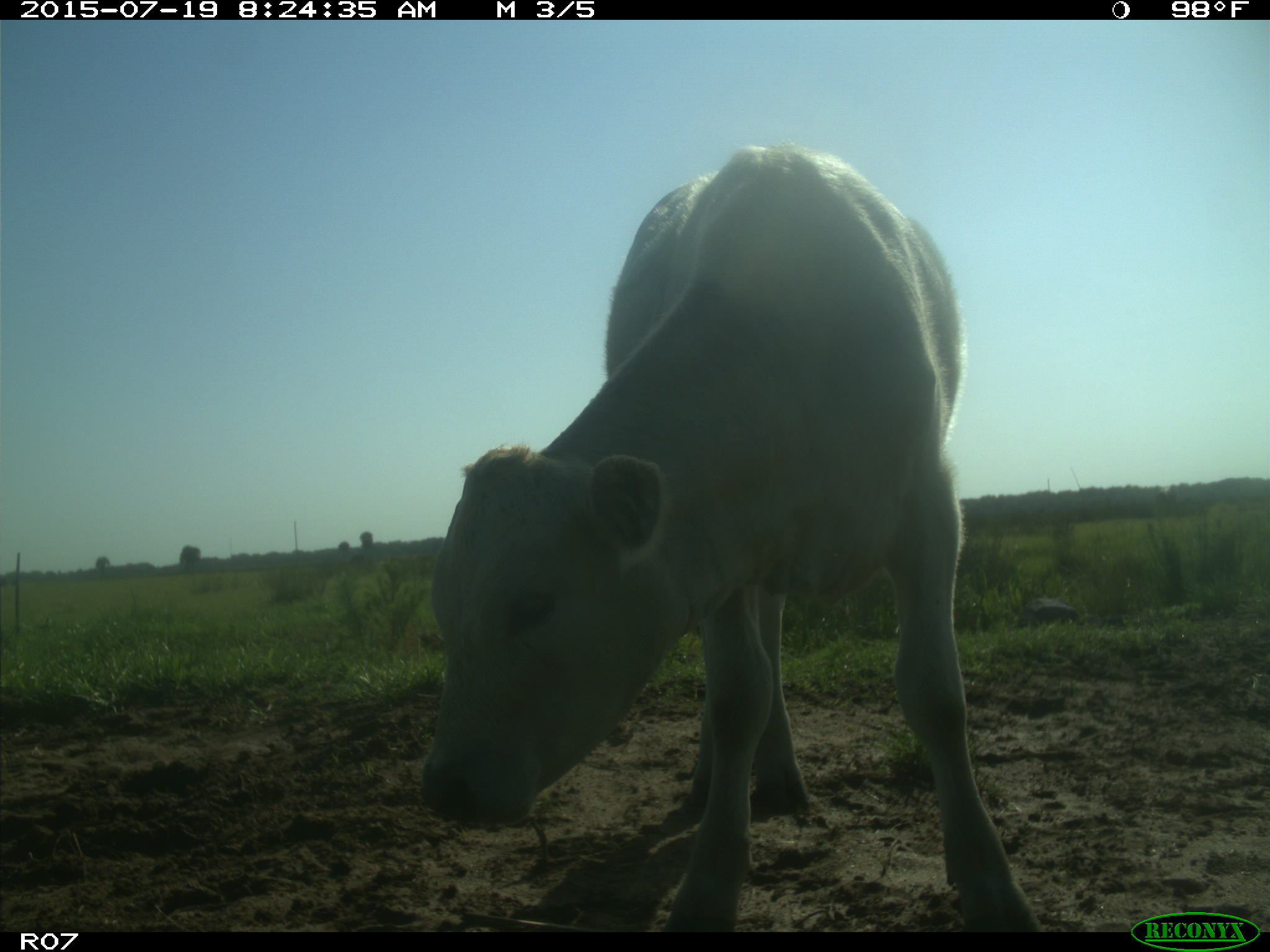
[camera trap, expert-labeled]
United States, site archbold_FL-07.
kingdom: Animalia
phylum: Chordata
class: Mammalia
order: Artiodactyla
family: Bovidae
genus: Bos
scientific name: Bos taurus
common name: domestic cow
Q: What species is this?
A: Bos taurus (domestic cow).